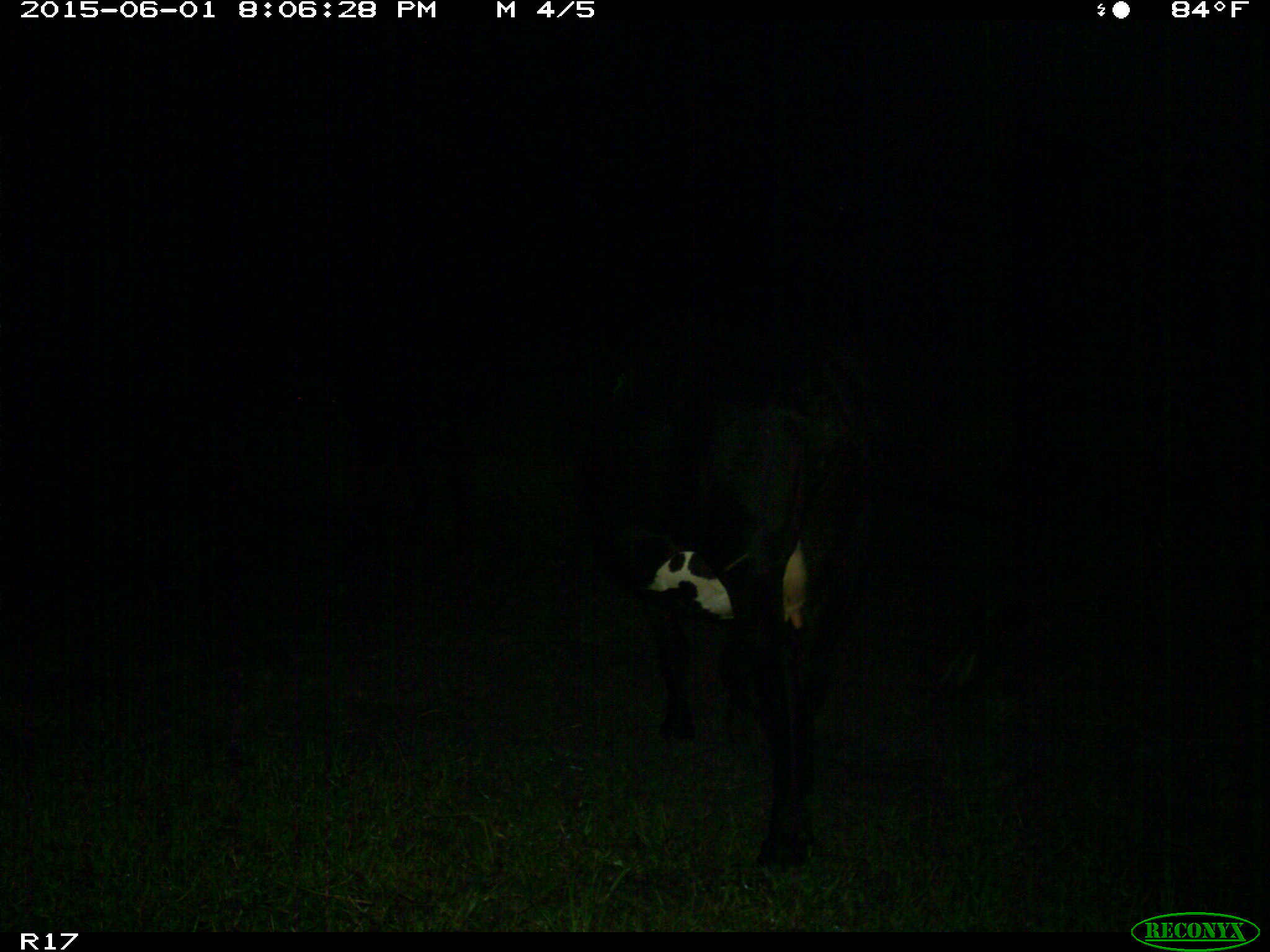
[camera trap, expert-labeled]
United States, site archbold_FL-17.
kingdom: Animalia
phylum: Chordata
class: Mammalia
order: Artiodactyla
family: Bovidae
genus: Bos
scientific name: Bos taurus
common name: domestic cow